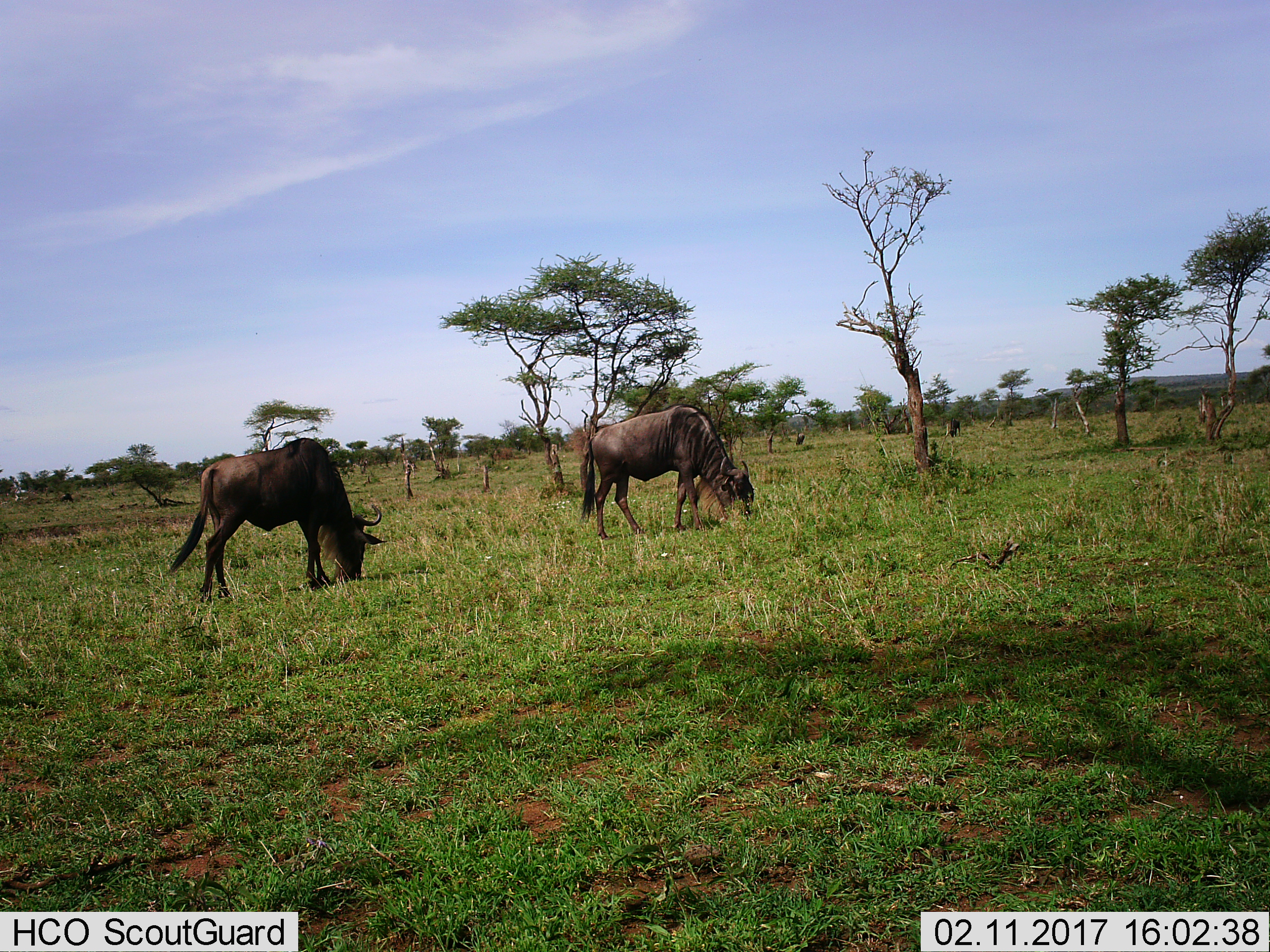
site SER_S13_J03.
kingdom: Animalia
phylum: Chordata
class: Mammalia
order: Artiodactyla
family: Bovidae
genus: Connochaetes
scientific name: Connochaetes taurinus taurinus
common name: blue wildebeest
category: wildebeestblue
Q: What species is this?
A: Wildebeestblue (blue wildebeest) (Connochaetes taurinus taurinus).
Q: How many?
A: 2.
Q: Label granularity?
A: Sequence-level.